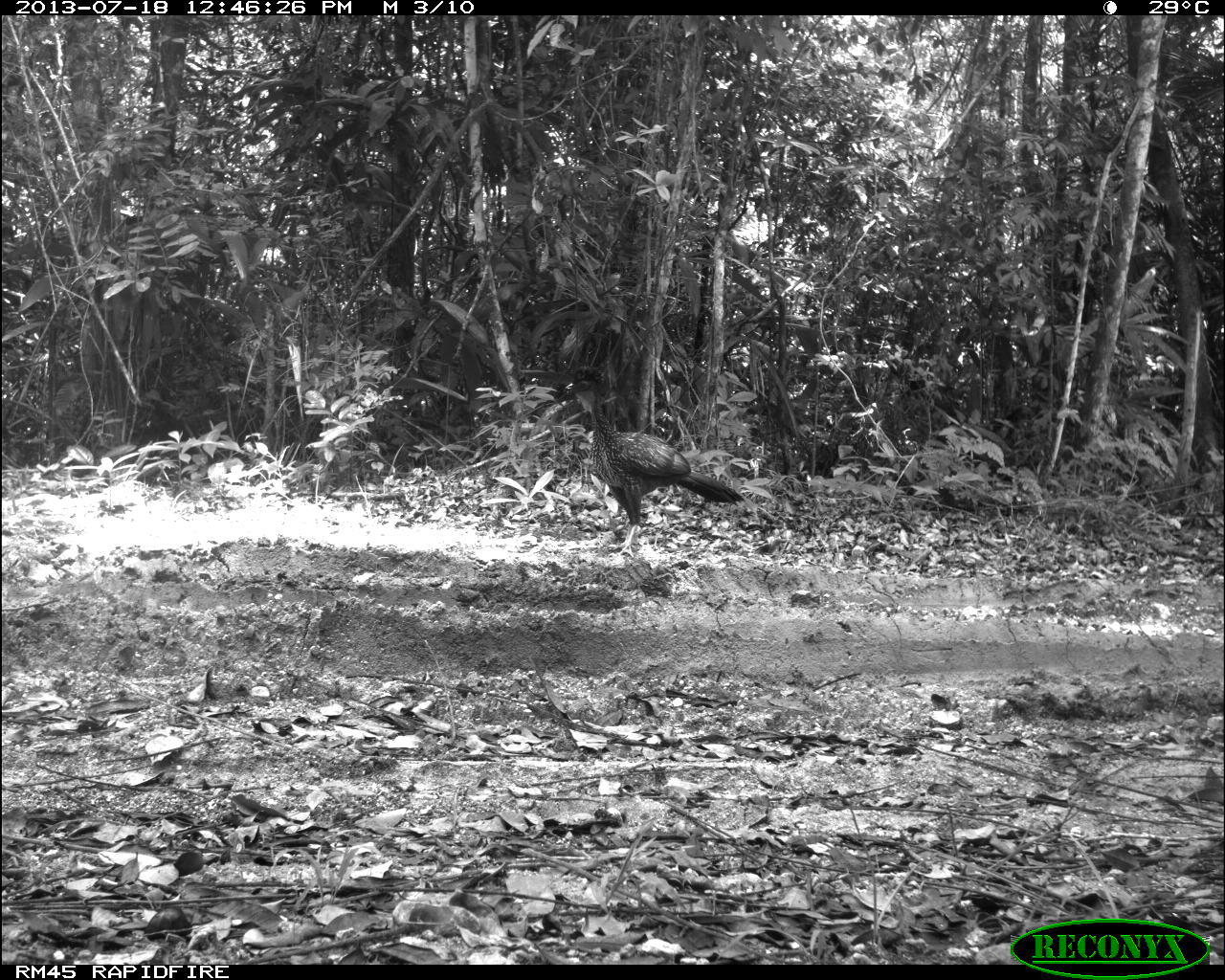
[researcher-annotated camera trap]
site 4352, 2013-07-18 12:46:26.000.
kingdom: Animalia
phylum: Chordata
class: Aves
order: Galliformes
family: Cracidae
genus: Penelope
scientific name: Penelope purpurascens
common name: crested guan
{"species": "Penelope purpurascens (crested guan)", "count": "1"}